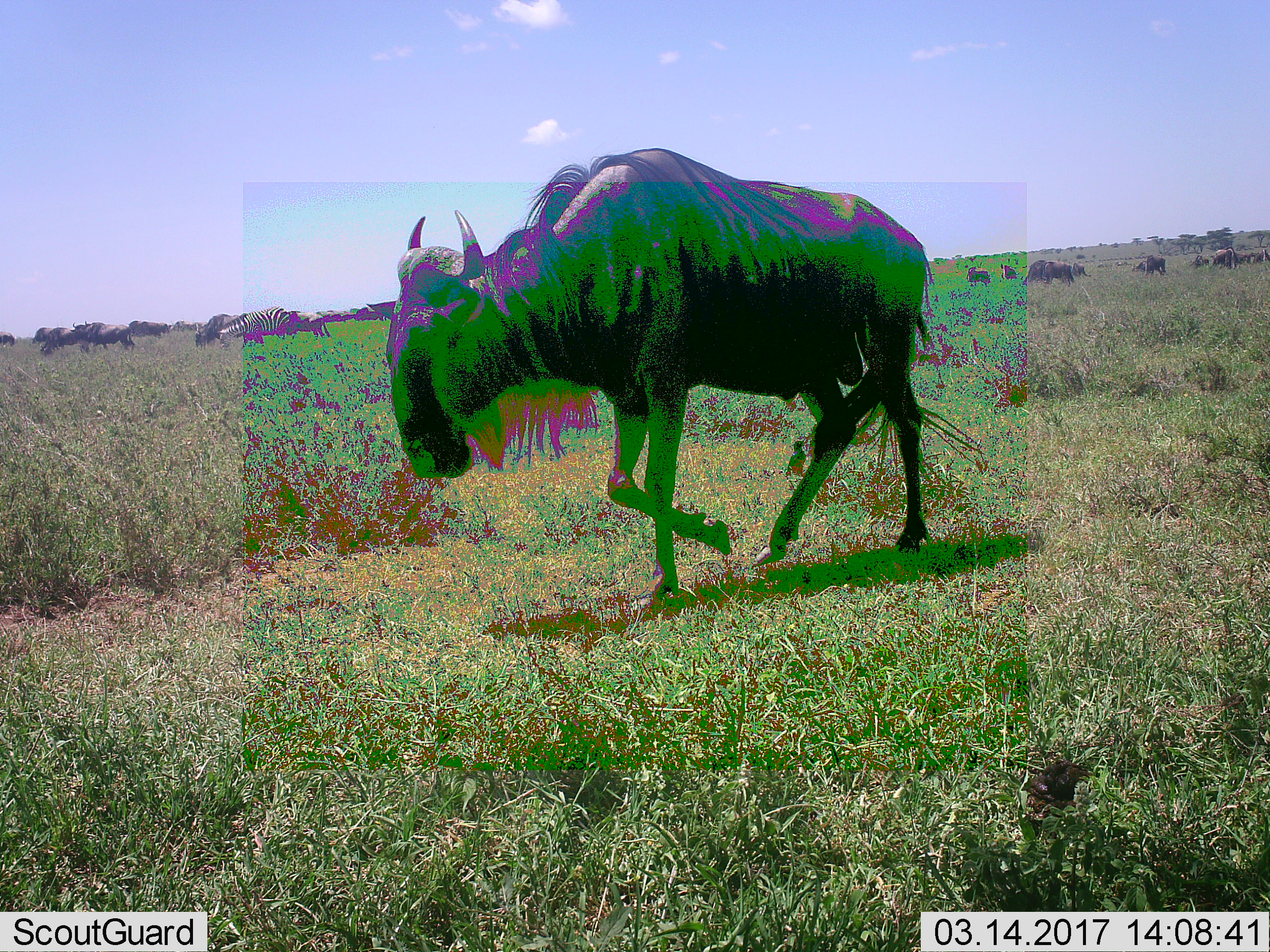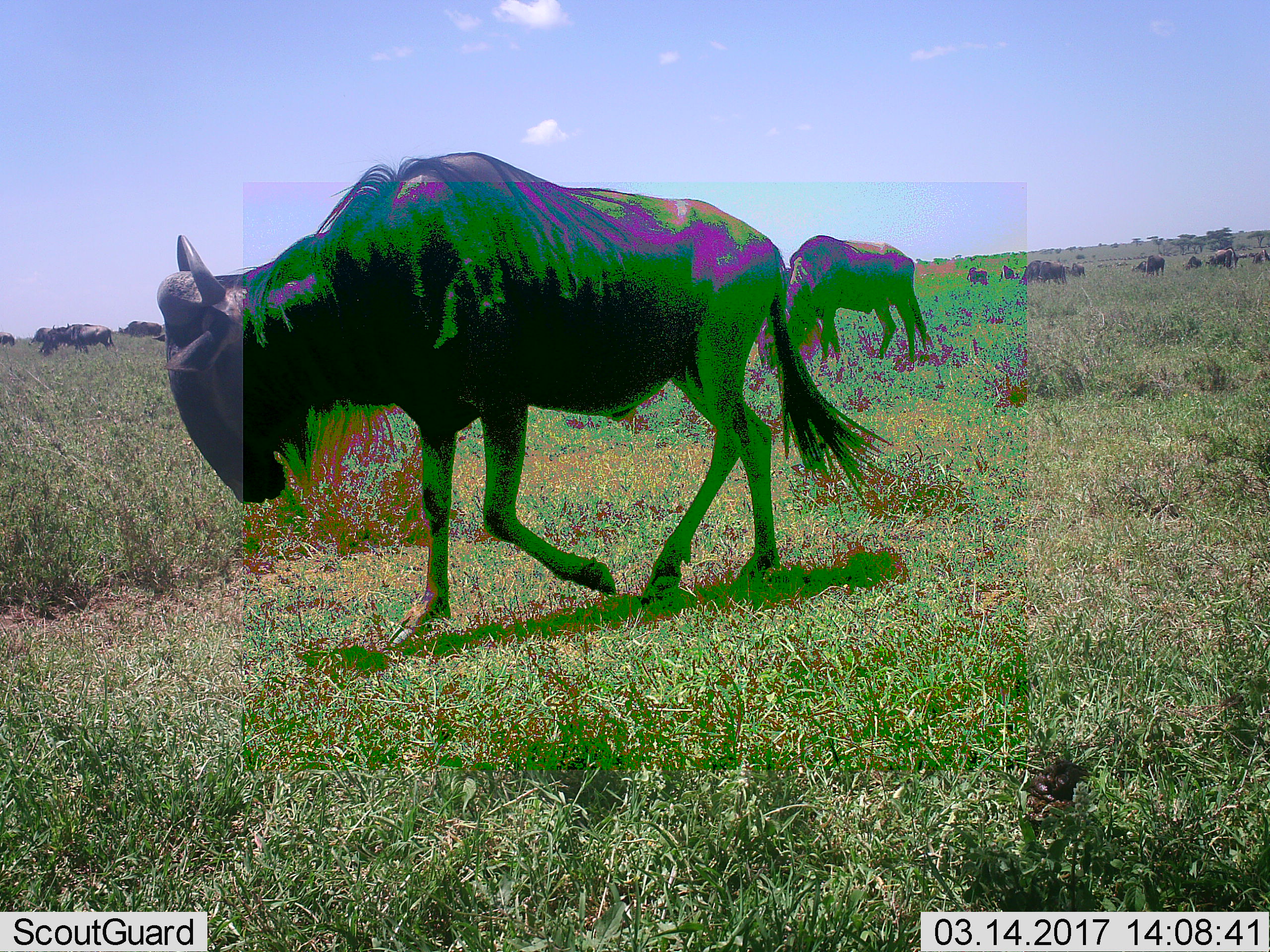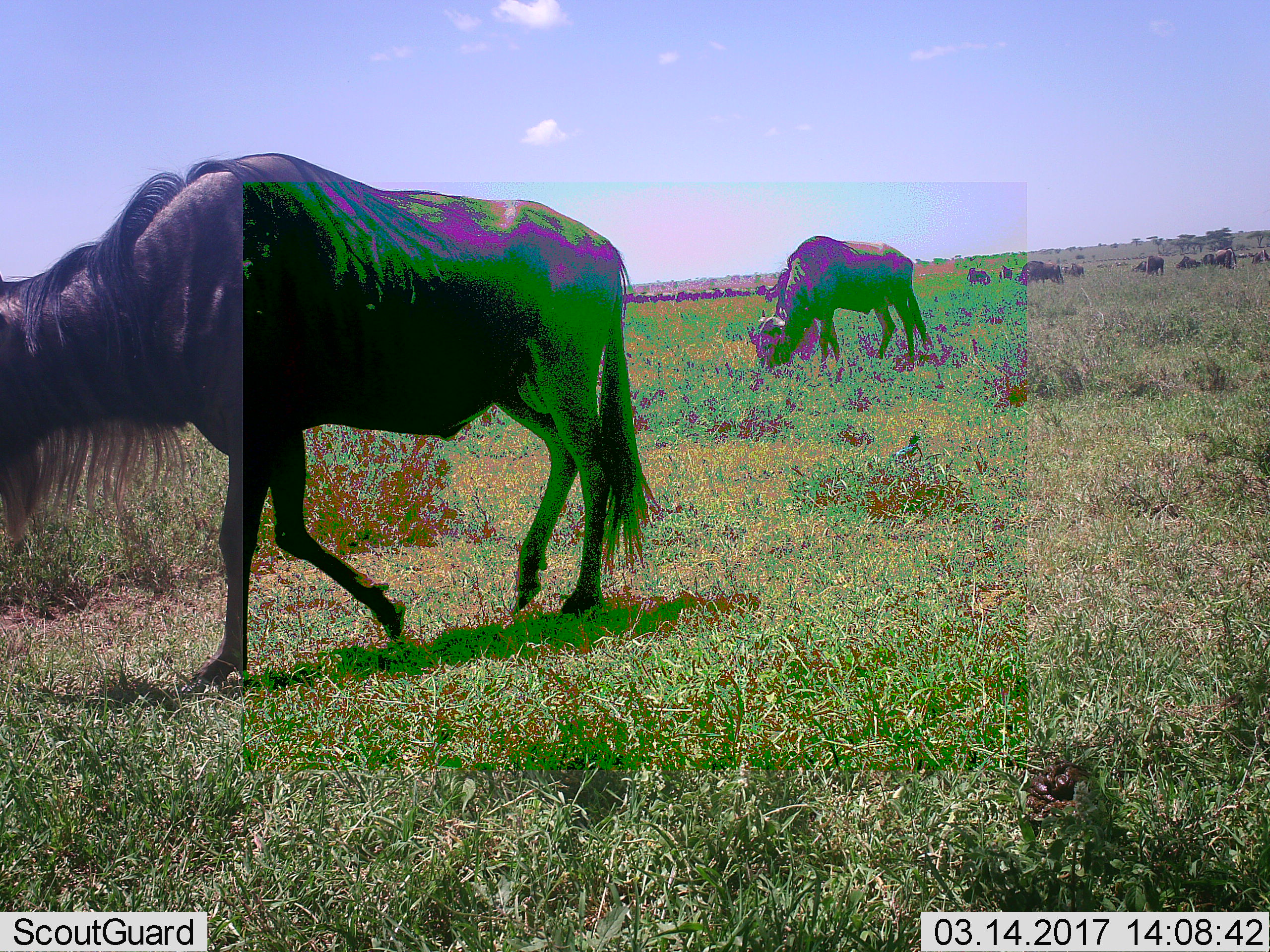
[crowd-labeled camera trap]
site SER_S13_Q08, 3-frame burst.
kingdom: Animalia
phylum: Chordata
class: Mammalia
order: Artiodactyla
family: Bovidae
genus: Connochaetes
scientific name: Connochaetes taurinus taurinus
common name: blue wildebeest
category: wildebeestblue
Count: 11-50.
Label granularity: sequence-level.